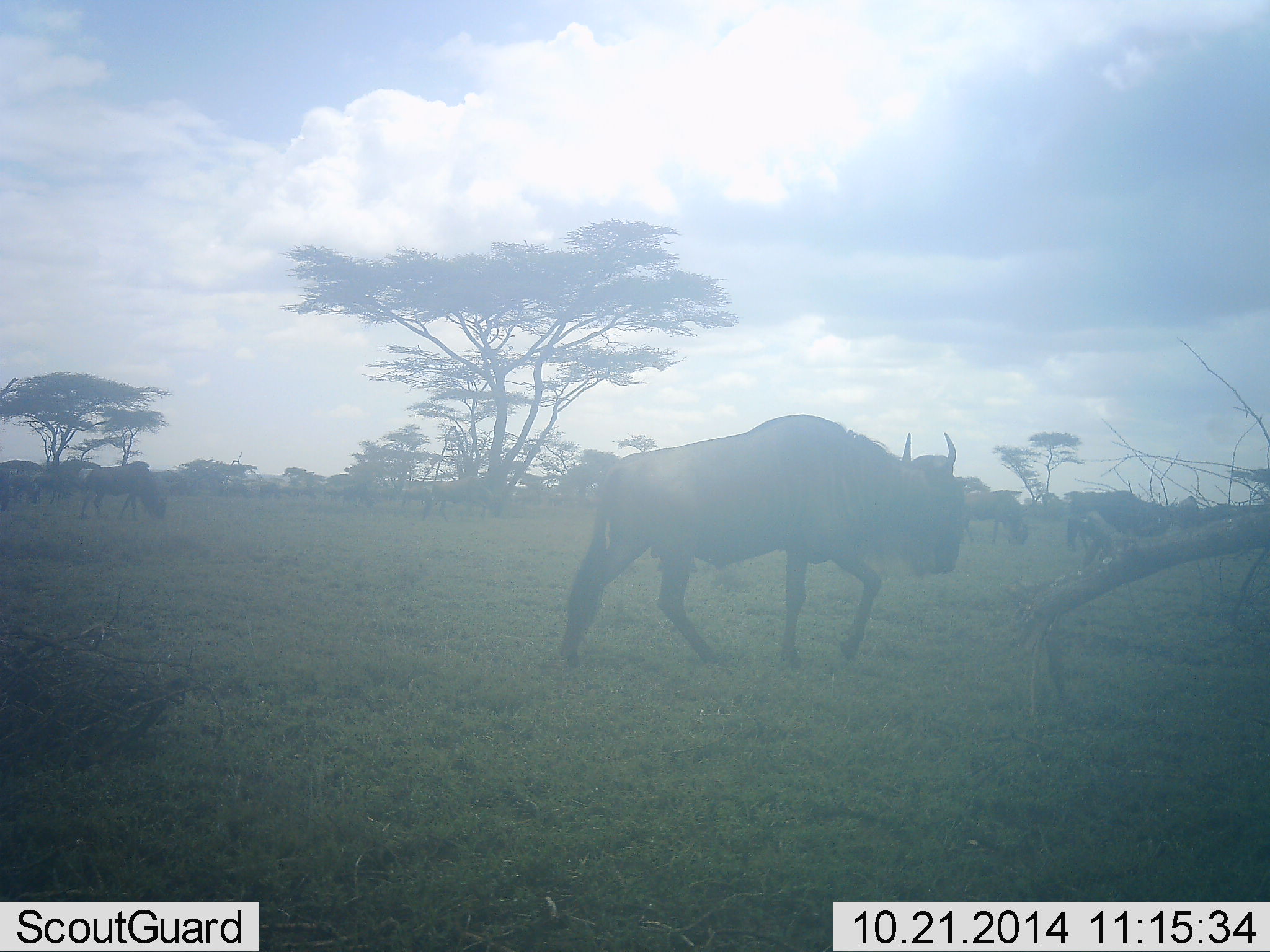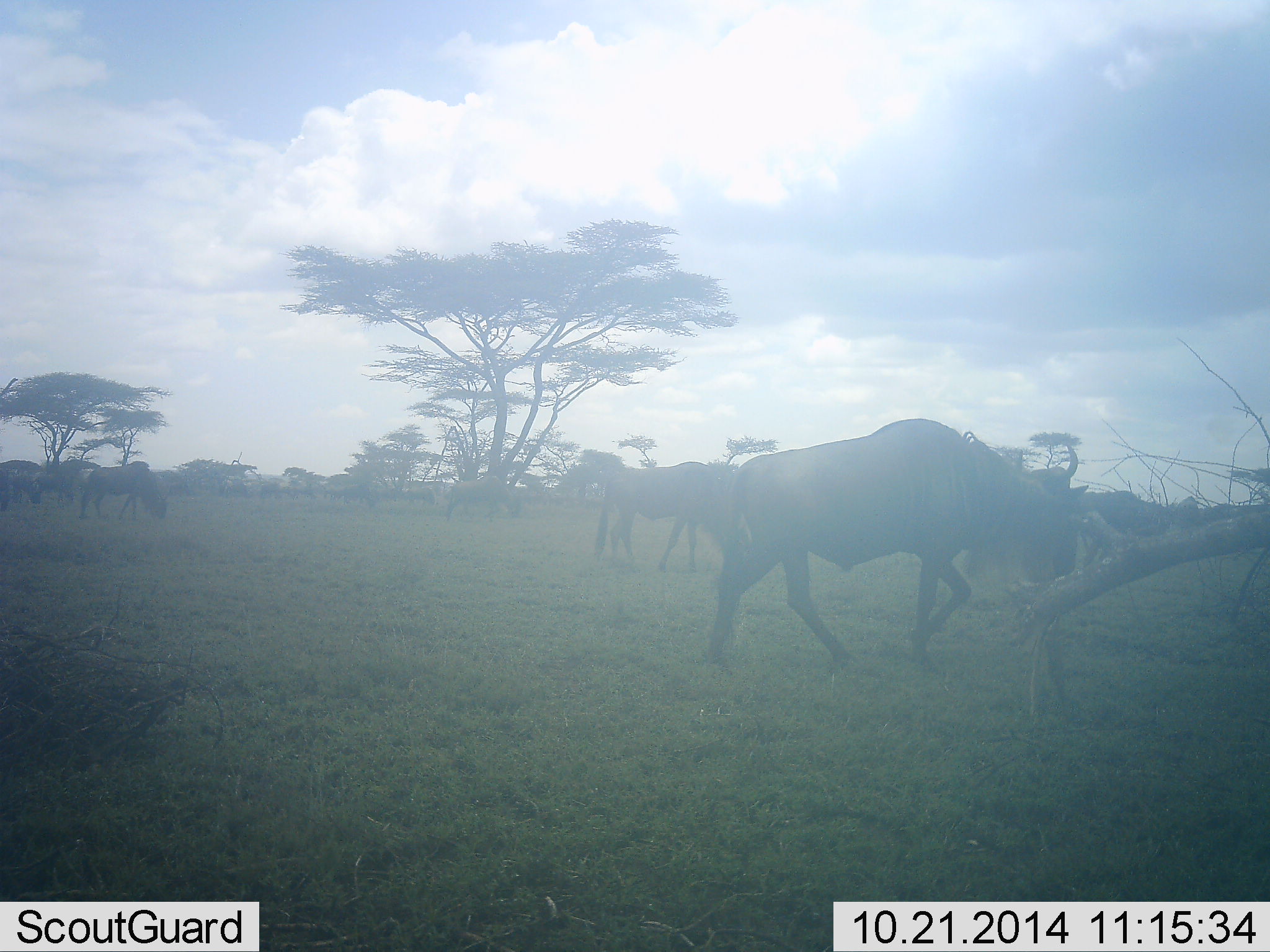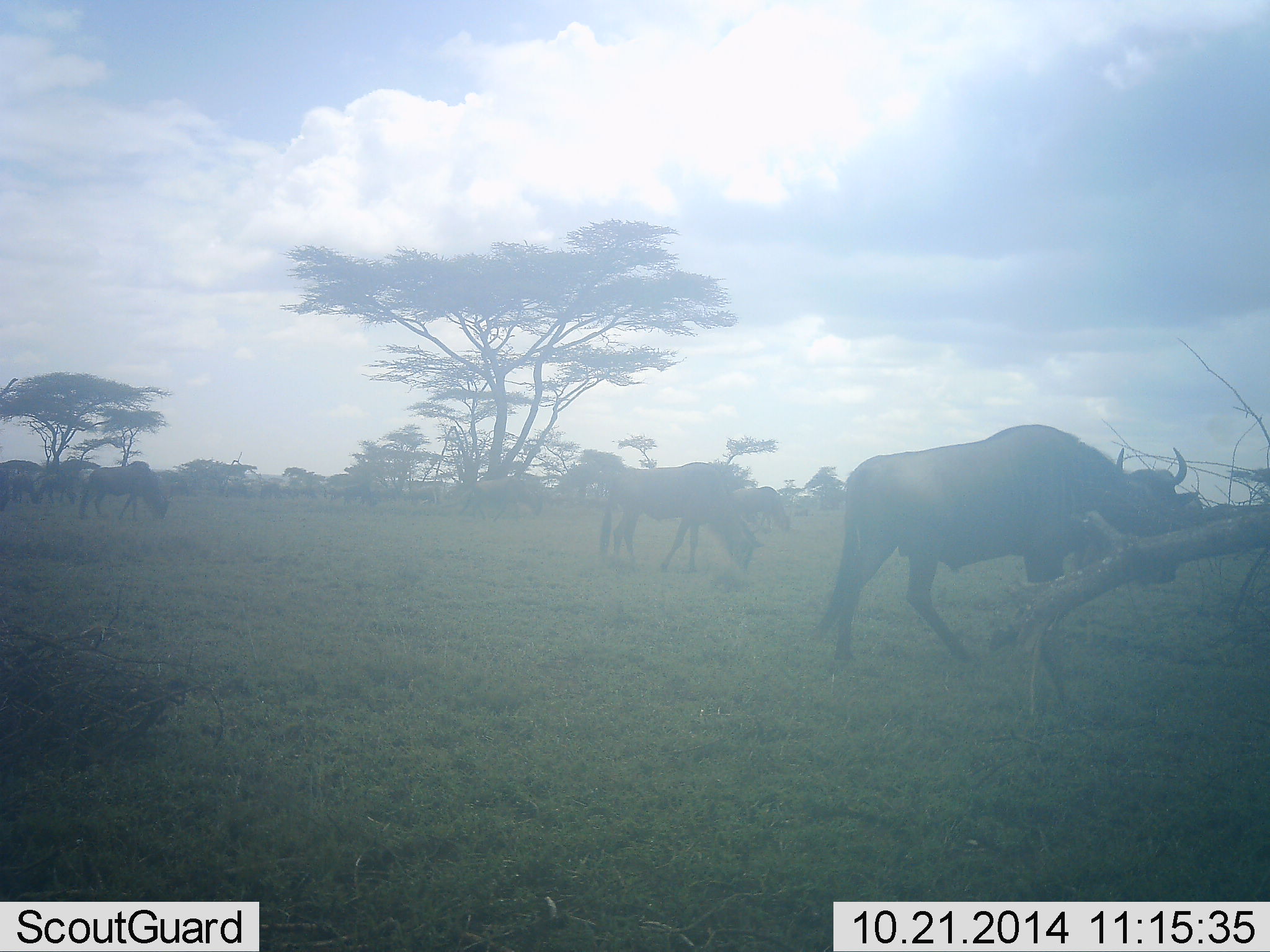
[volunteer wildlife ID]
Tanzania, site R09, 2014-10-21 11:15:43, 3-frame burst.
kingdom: Animalia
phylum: Chordata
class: Mammalia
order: Artiodactyla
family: Bovidae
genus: Connochaetes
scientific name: Connochaetes taurinus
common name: blue wildebeest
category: wildebeest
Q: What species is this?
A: Wildebeest (blue wildebeest) (Connochaetes taurinus).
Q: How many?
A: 9.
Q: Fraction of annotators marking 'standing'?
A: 10%.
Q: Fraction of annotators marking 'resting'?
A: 0%.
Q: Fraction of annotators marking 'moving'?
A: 100%.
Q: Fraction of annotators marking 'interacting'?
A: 0%.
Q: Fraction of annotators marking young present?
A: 0%.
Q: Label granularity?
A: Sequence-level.